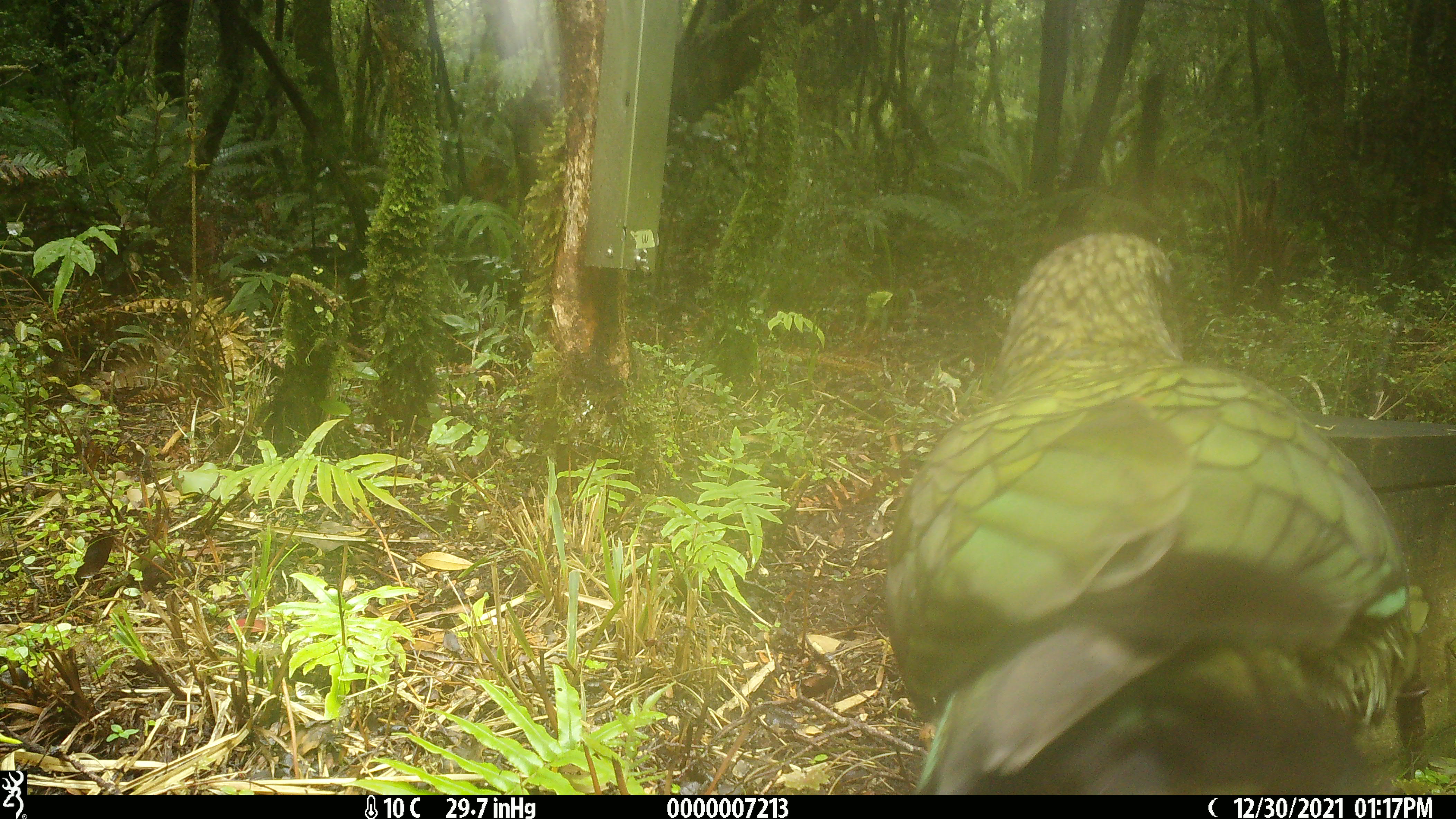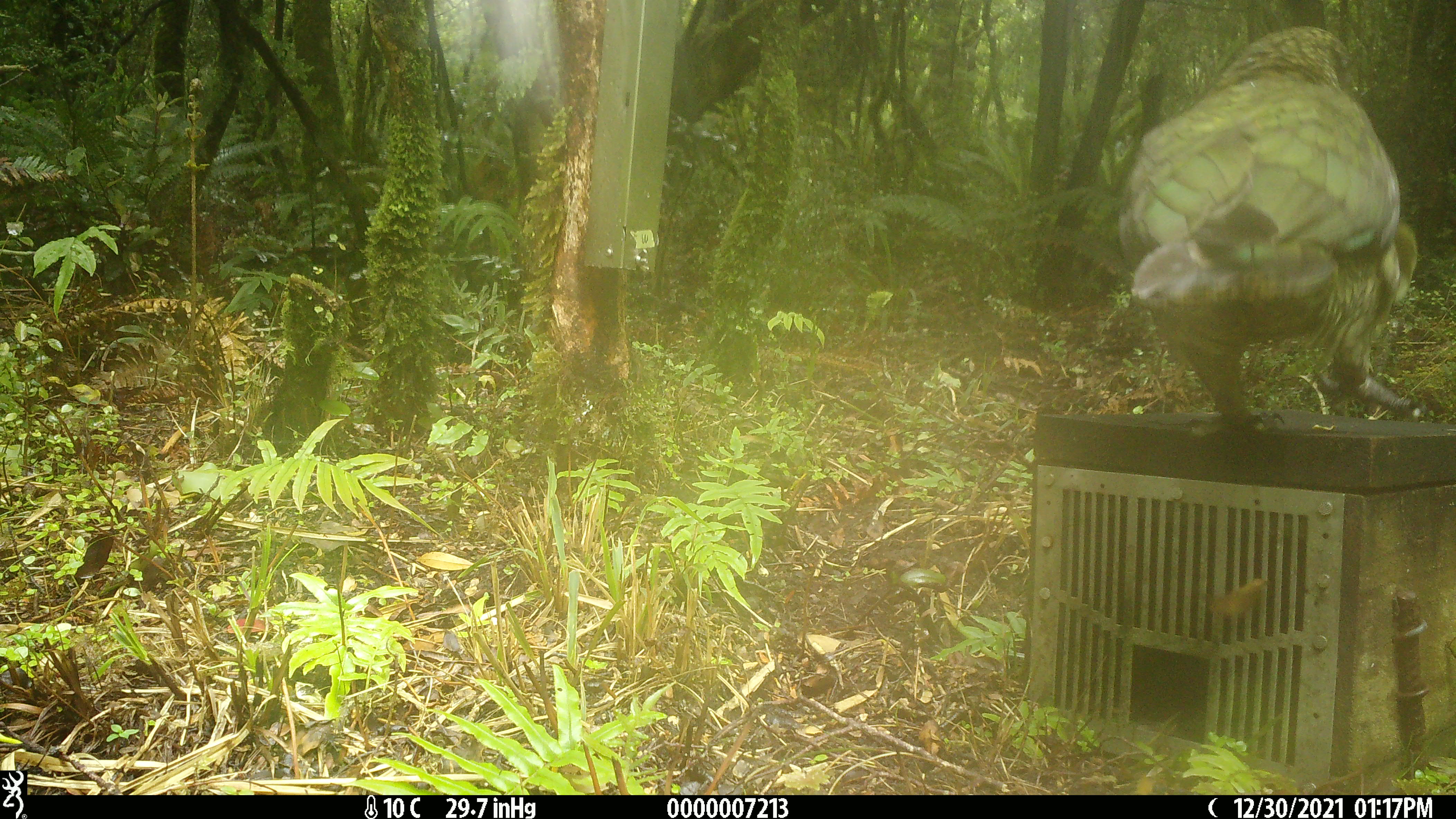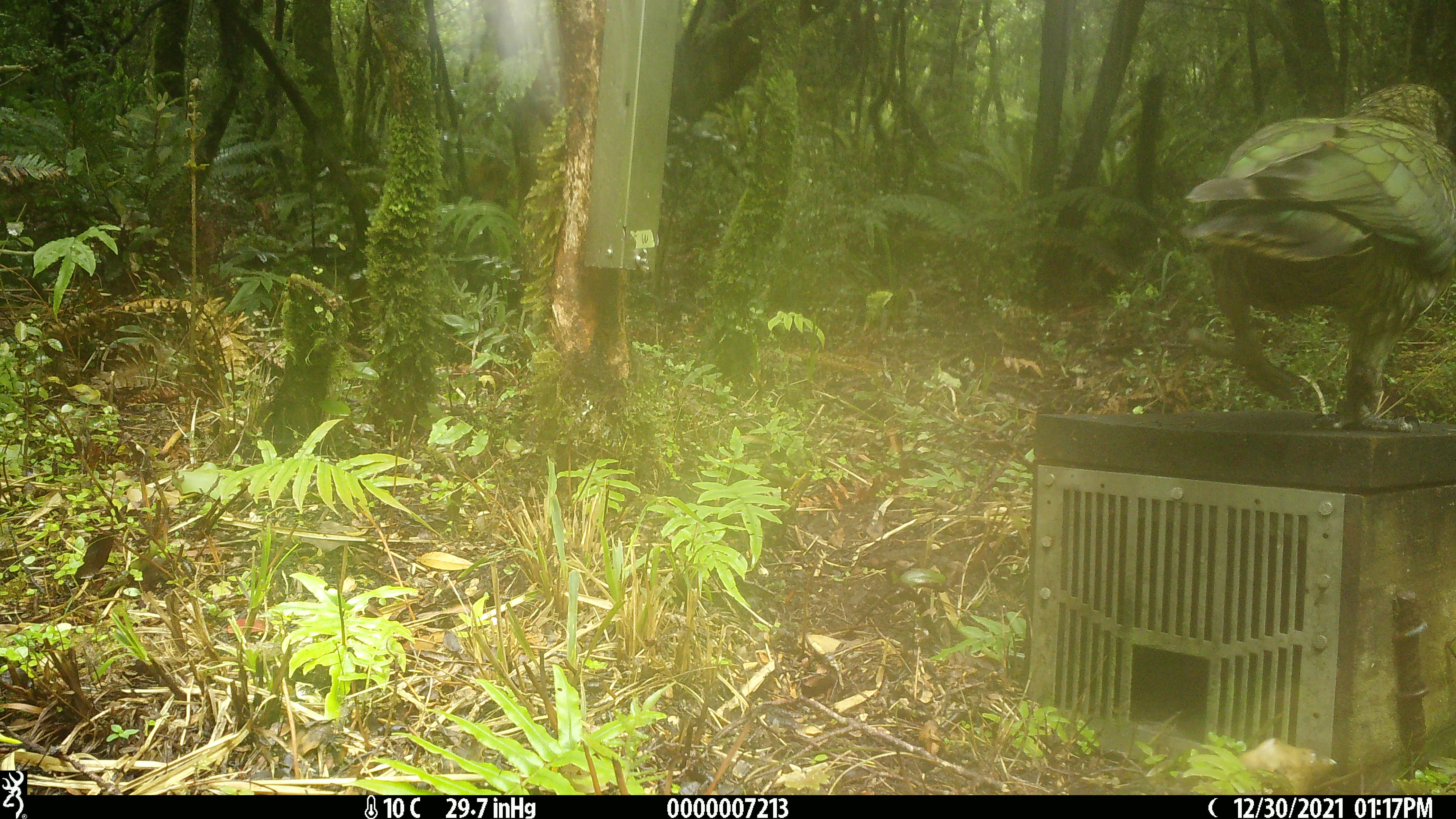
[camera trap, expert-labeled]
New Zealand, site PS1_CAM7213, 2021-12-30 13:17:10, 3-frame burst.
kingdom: Animalia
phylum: Chordata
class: Aves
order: Psittaciformes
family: Strigopidae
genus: Nestor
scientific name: Nestor notabilis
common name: kea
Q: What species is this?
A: Kea (Nestor notabilis).